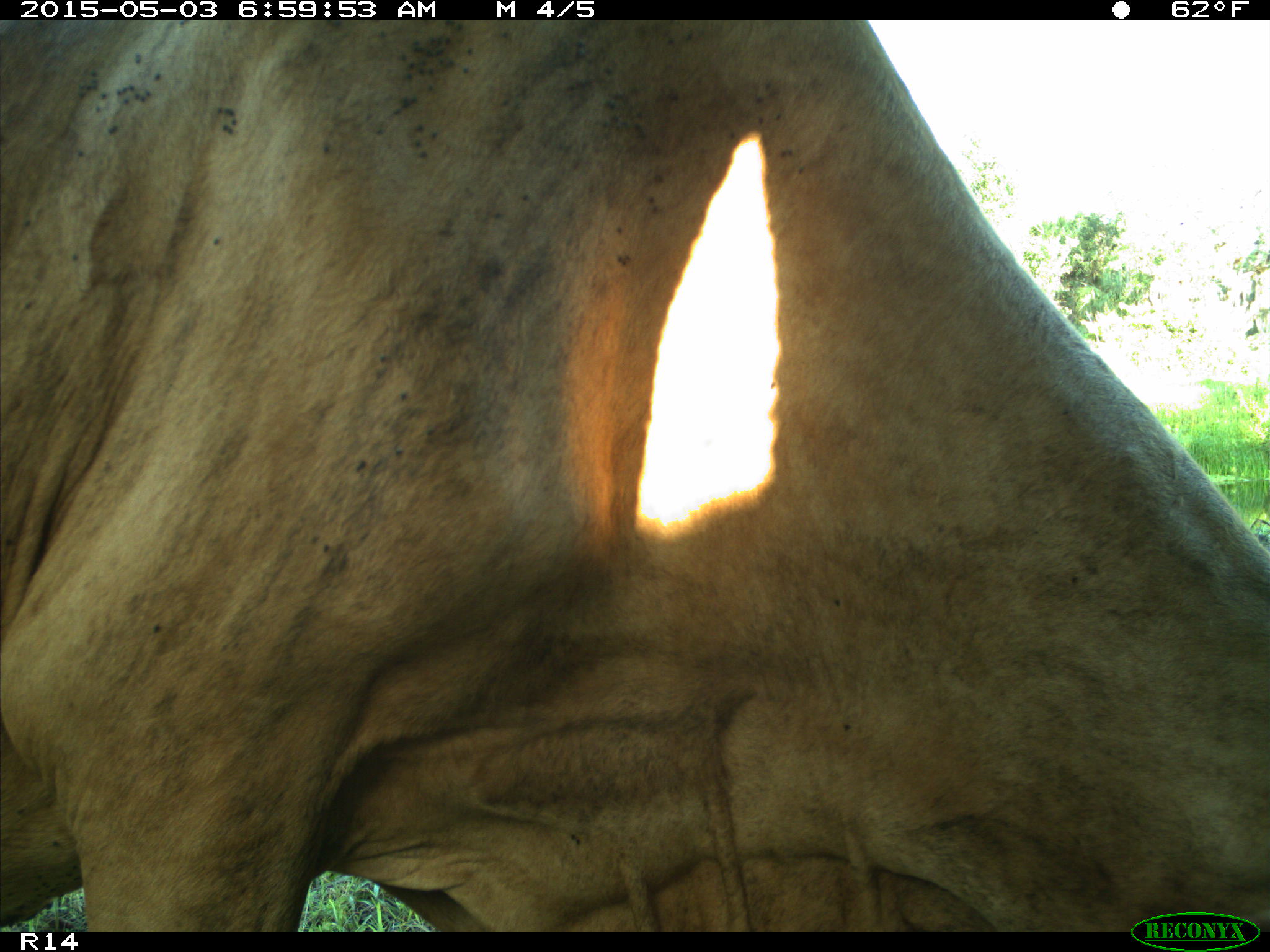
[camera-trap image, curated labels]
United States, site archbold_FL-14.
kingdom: Animalia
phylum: Chordata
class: Mammalia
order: Artiodactyla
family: Bovidae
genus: Bos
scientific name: Bos taurus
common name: domestic cow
Bos taurus (domestic cow).